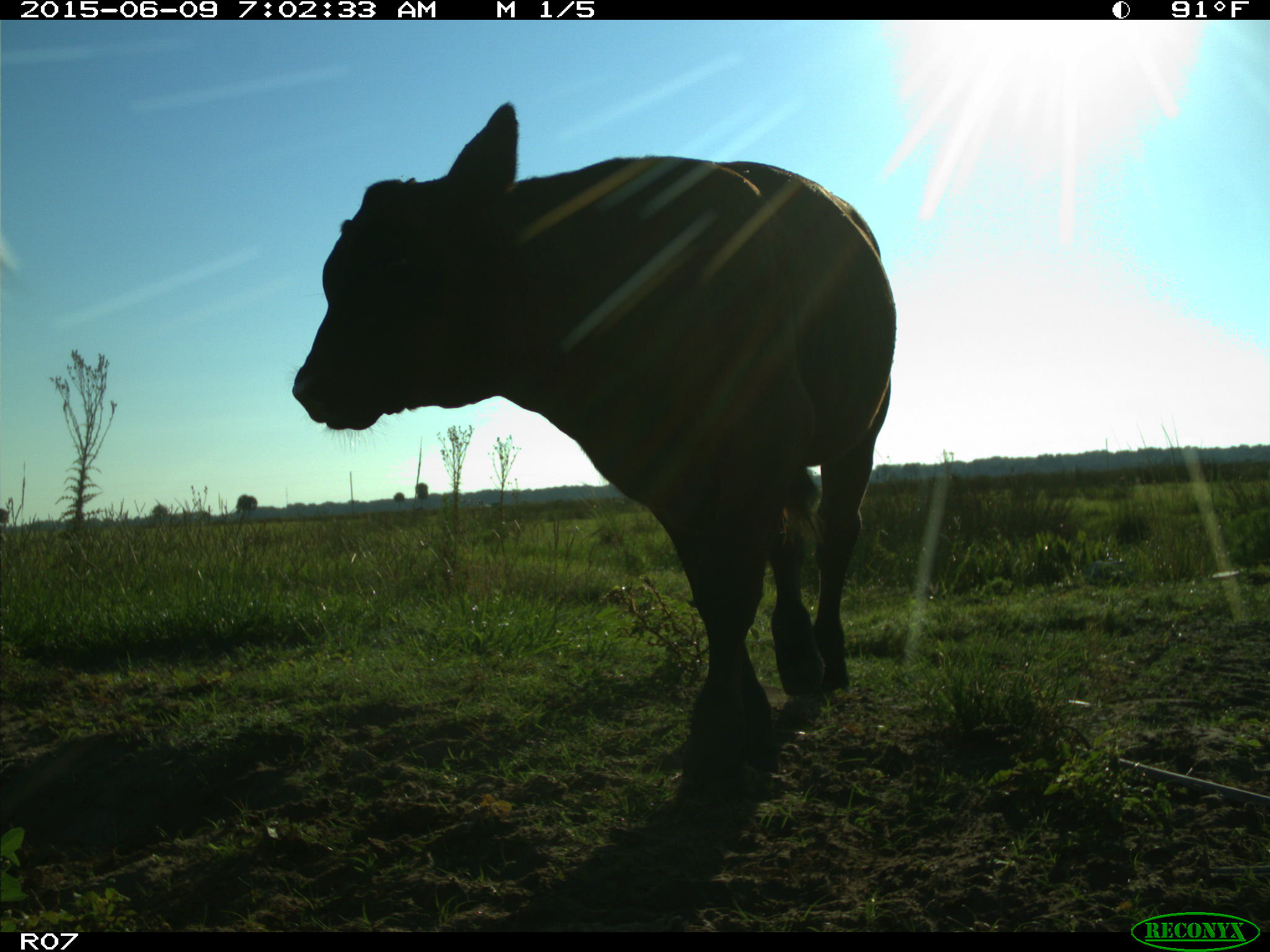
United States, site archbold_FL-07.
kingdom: Animalia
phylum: Chordata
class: Mammalia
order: Artiodactyla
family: Bovidae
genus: Bos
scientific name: Bos taurus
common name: domestic cow